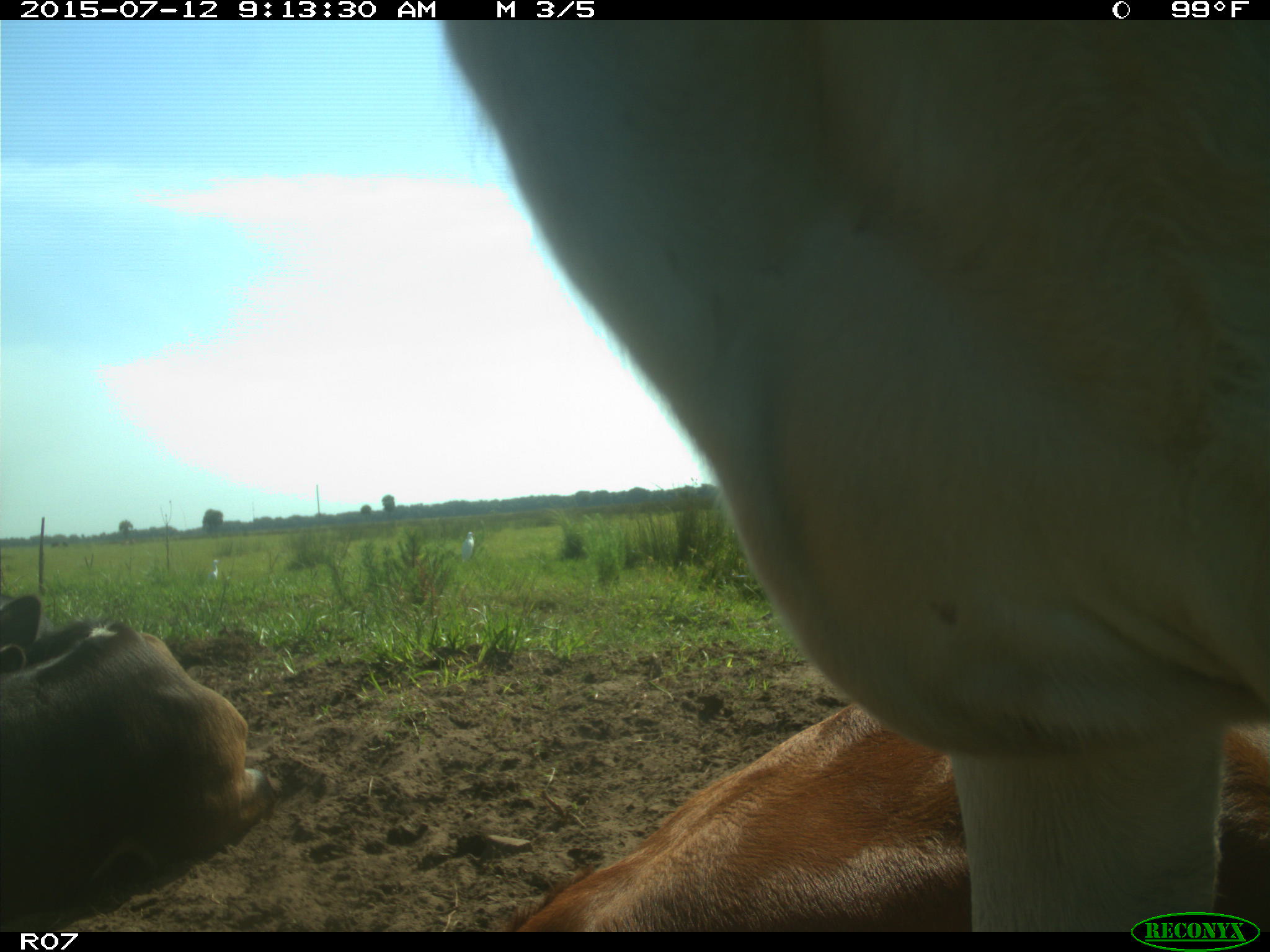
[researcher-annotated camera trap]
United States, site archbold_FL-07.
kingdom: Animalia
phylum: Chordata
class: Mammalia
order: Artiodactyla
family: Bovidae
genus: Bos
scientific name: Bos taurus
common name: domestic cow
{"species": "Bos taurus (domestic cow)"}